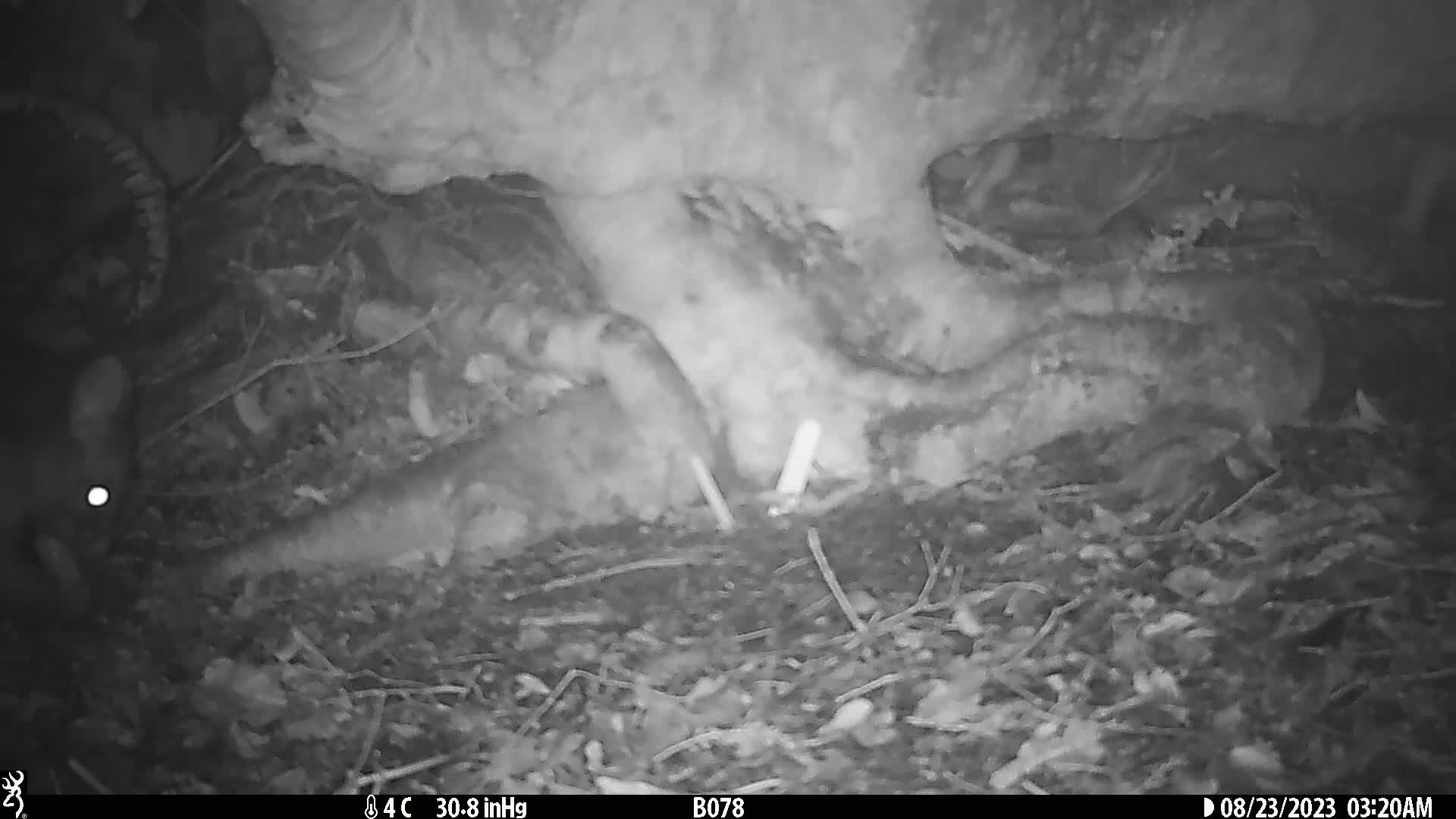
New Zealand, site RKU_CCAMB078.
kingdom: Animalia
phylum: Chordata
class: Mammalia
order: Diprotodontia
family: Phalangeridae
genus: Trichosurus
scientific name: Trichosurus vulpecula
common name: common brushtail possum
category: possum